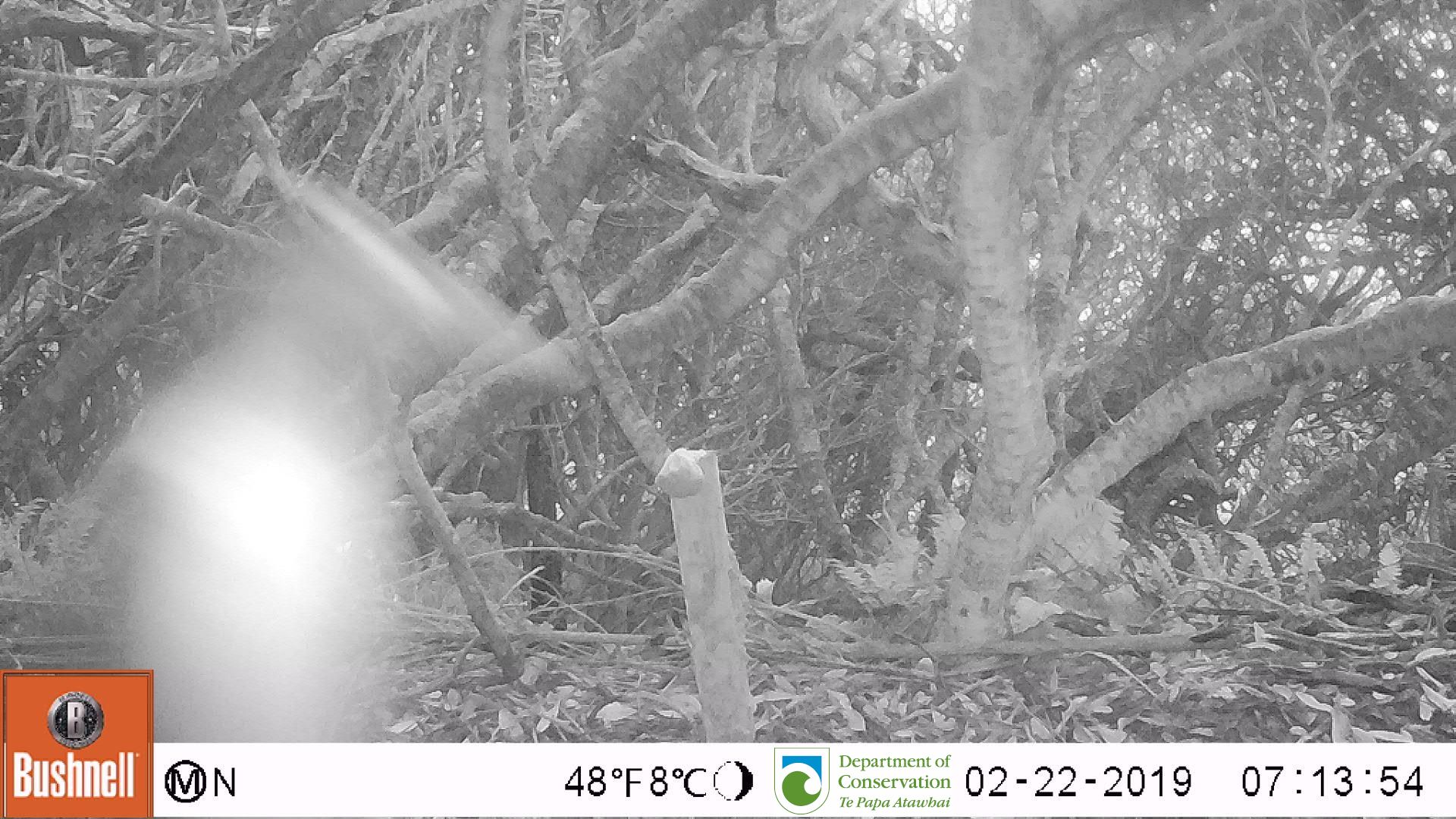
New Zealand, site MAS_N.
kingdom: Animalia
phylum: Chordata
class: Aves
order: Sphenisciformes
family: Spheniscidae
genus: Megadyptes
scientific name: Megadyptes antipodes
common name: yellow-eyed penguin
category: yellow eyed penguin